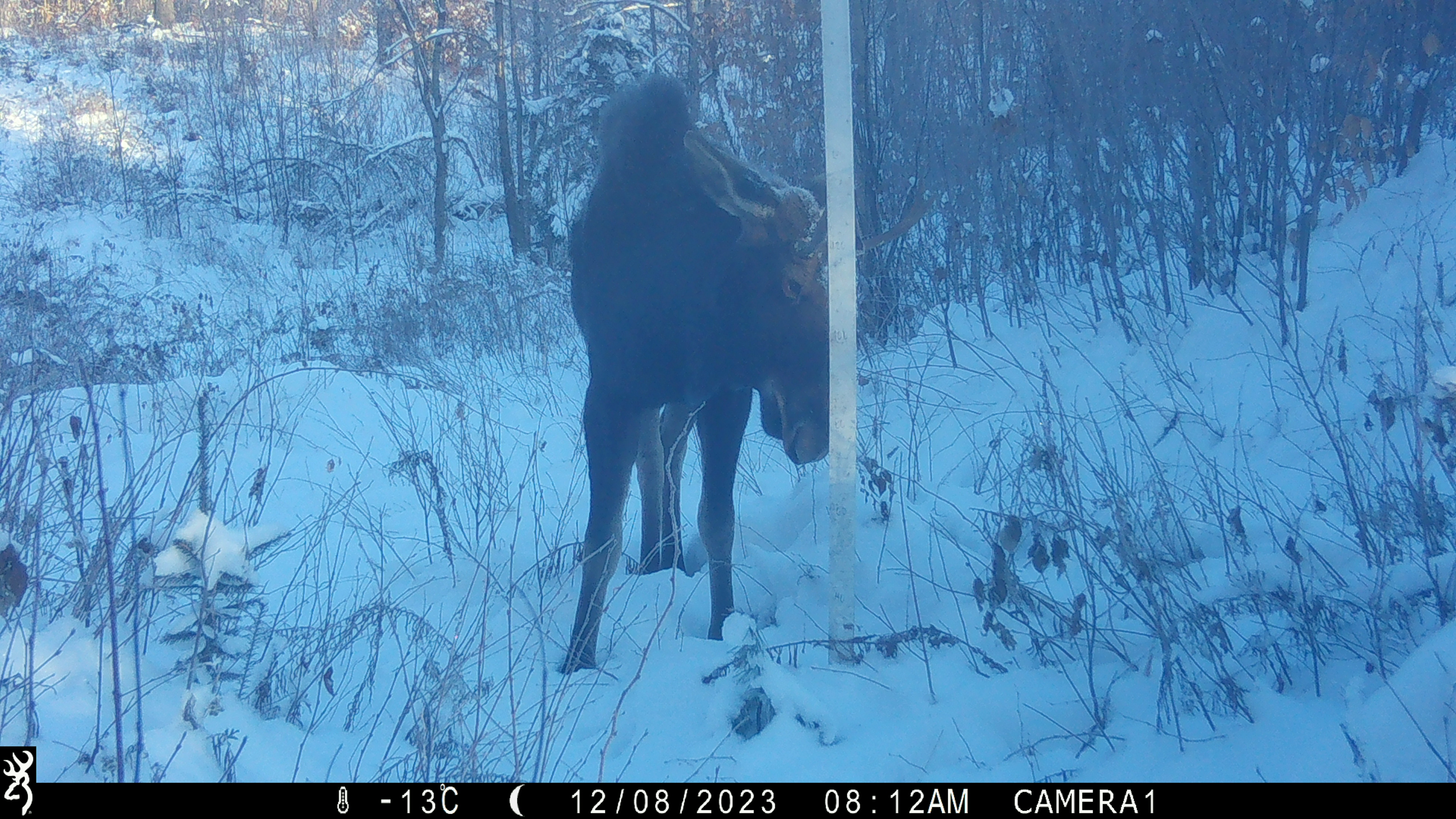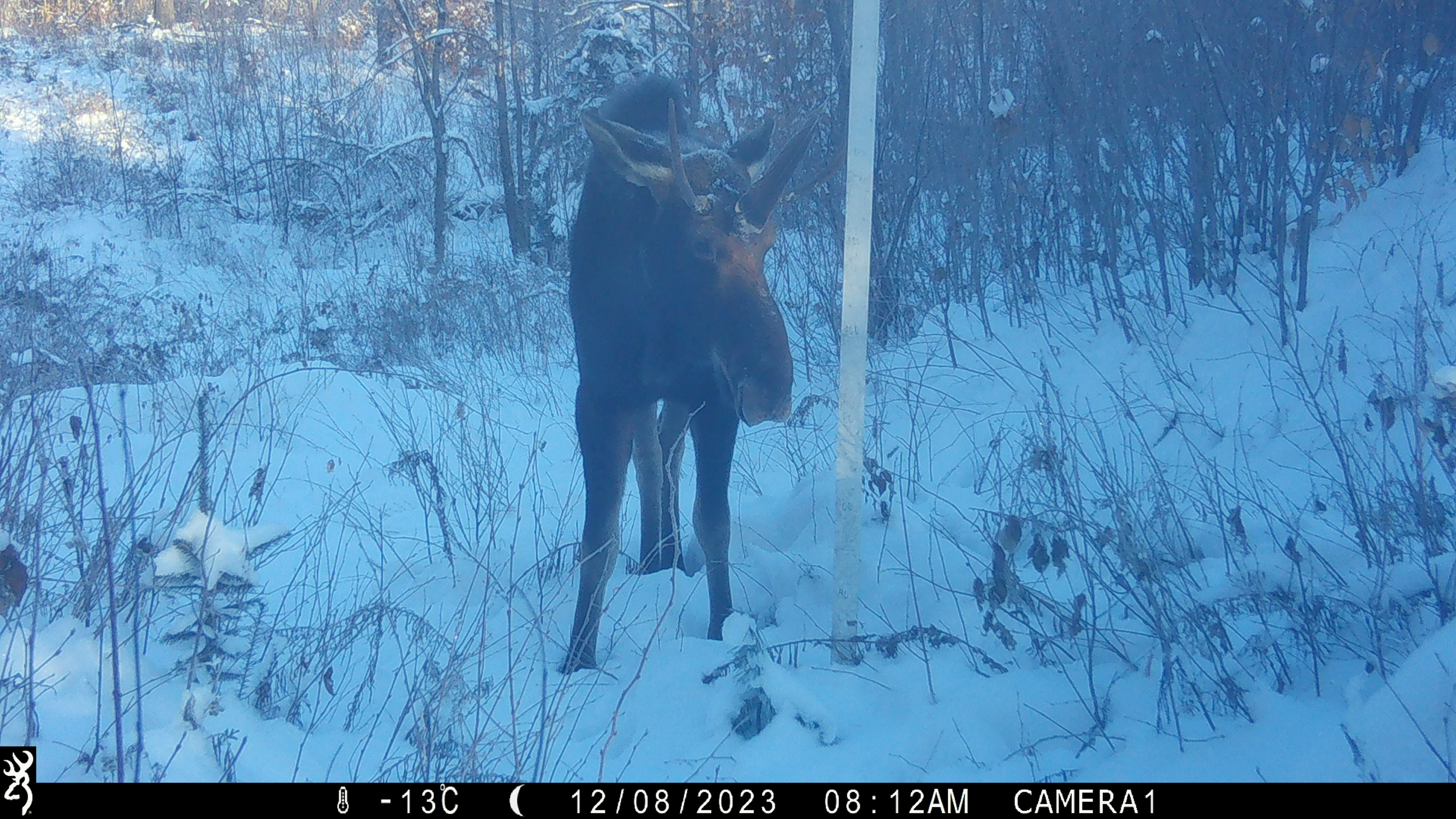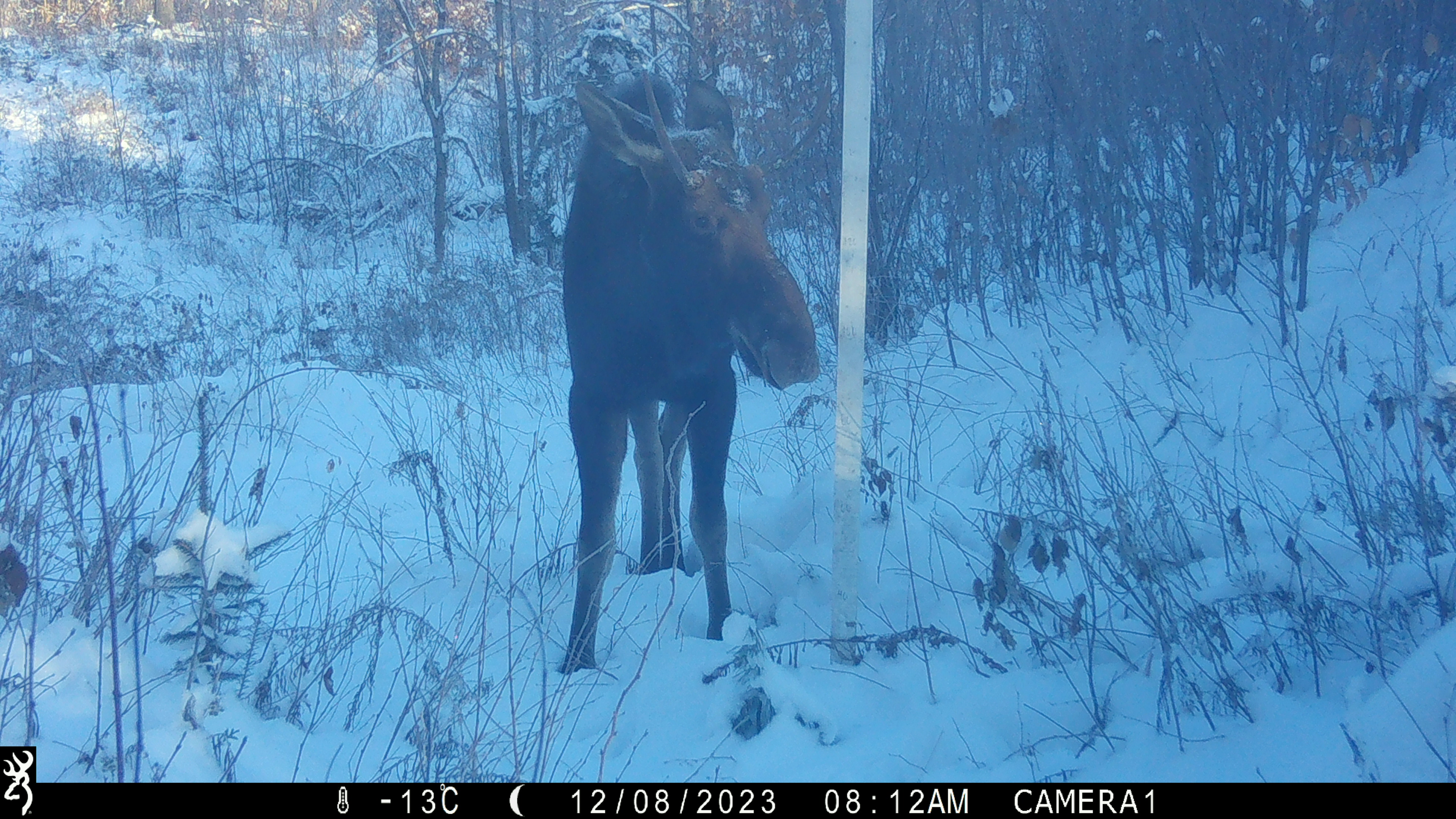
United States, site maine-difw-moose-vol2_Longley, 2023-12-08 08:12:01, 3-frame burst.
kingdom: Animalia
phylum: Chordata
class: Mammalia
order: Artiodactyla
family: Cervidae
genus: Alces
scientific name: Alces alces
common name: moose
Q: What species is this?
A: Moose (Alces alces).